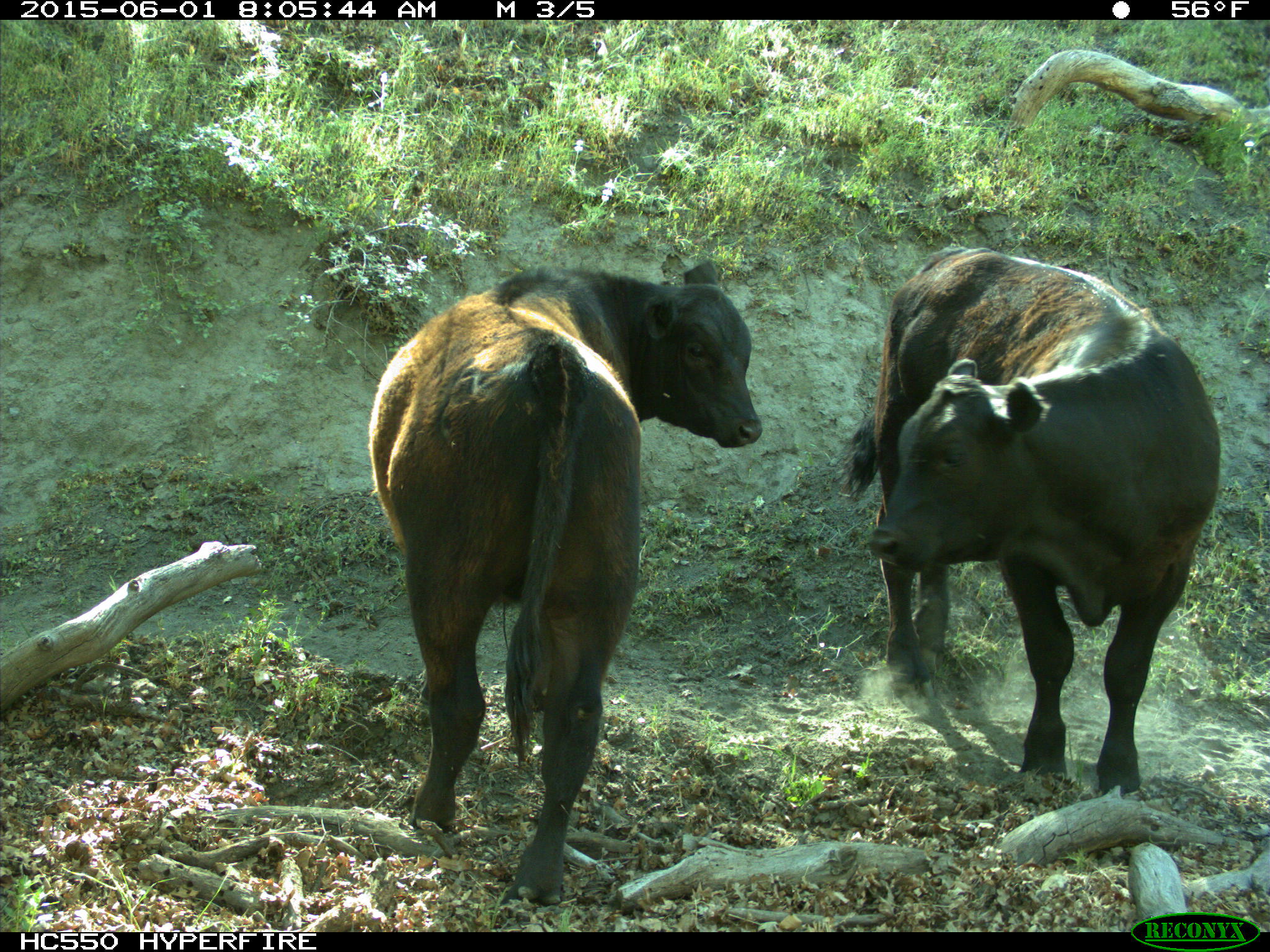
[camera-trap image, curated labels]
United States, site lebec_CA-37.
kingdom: Animalia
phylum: Chordata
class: Mammalia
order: Artiodactyla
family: Bovidae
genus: Bos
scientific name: Bos taurus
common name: domestic cow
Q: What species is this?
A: Bos taurus (domestic cow).